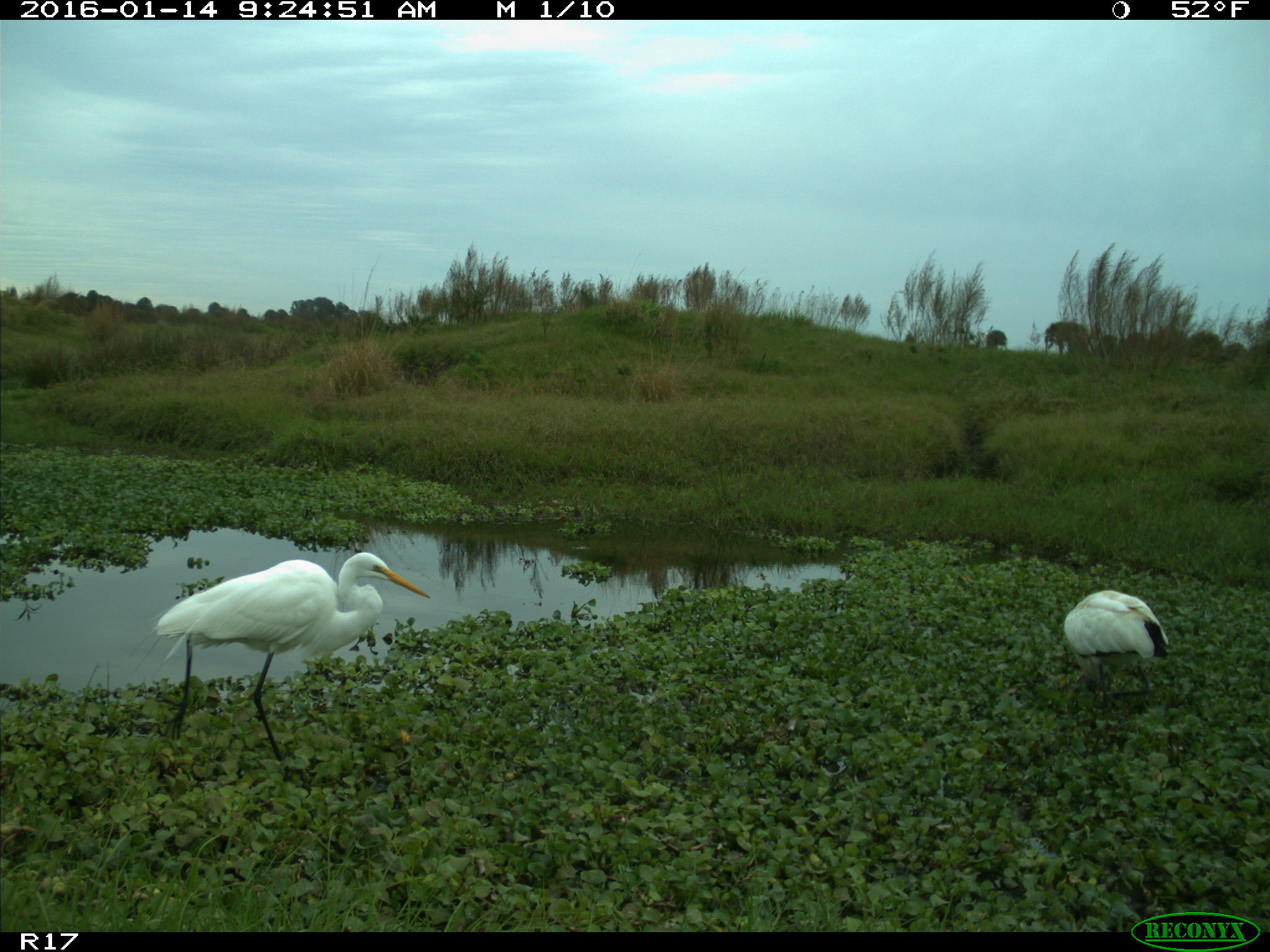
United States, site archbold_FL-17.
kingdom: Animalia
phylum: Chordata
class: Aves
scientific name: Aves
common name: birds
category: unidentified bird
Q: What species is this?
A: Unidentified bird (birds) (Aves).